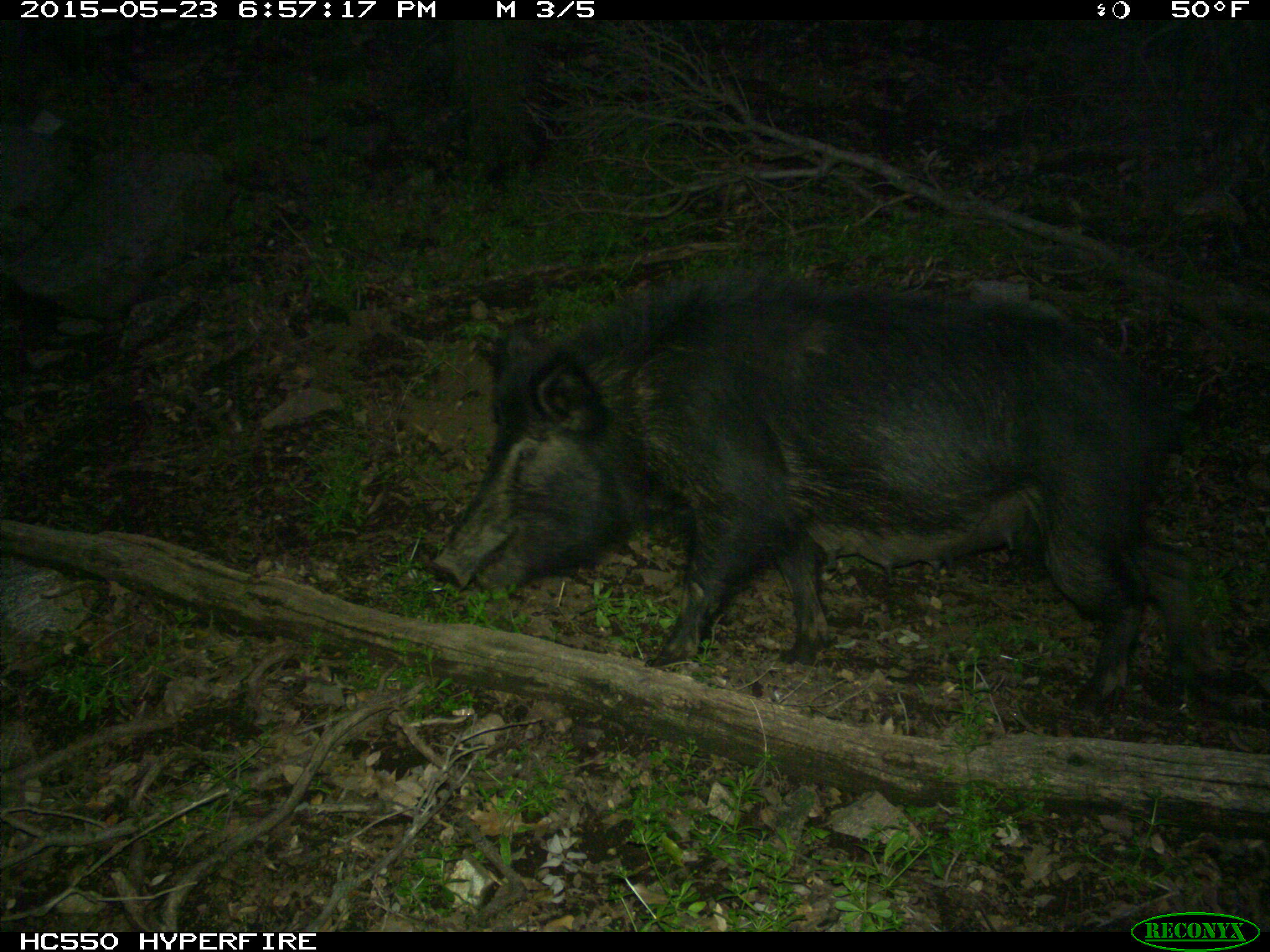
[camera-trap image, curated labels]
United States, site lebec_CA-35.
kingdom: Animalia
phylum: Chordata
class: Mammalia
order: Artiodactyla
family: Suidae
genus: Sus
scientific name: Sus scrofa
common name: wild boar